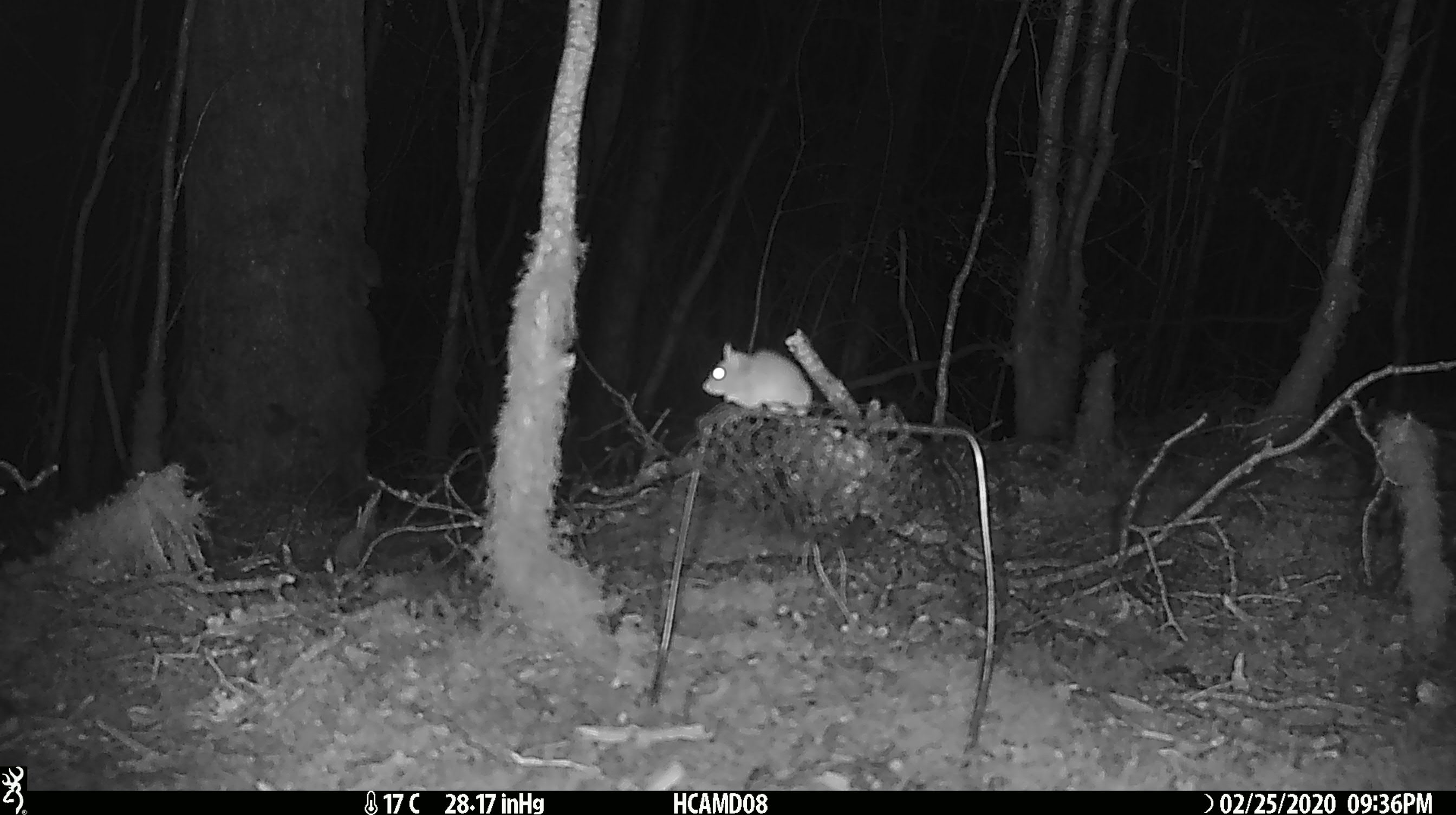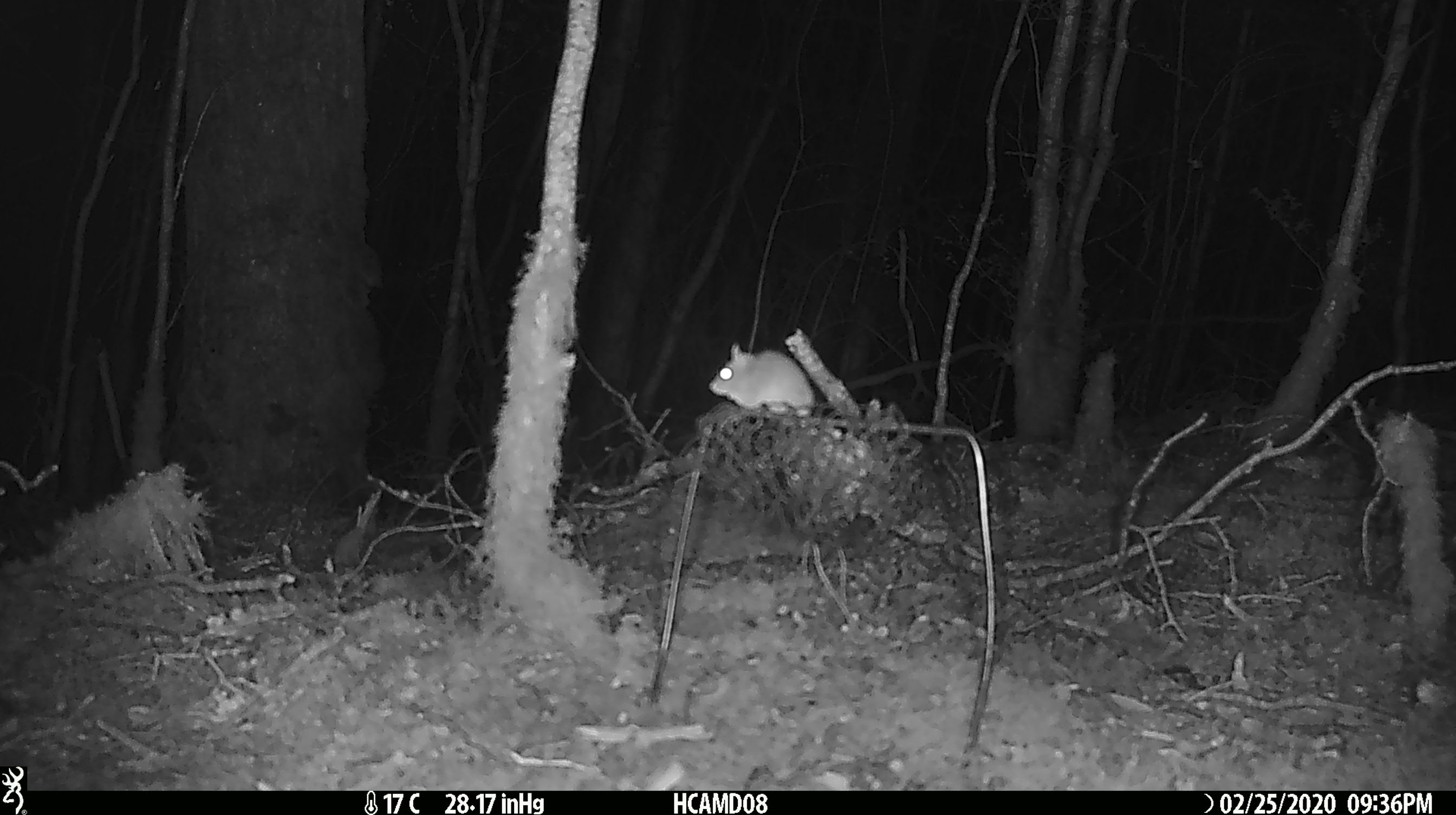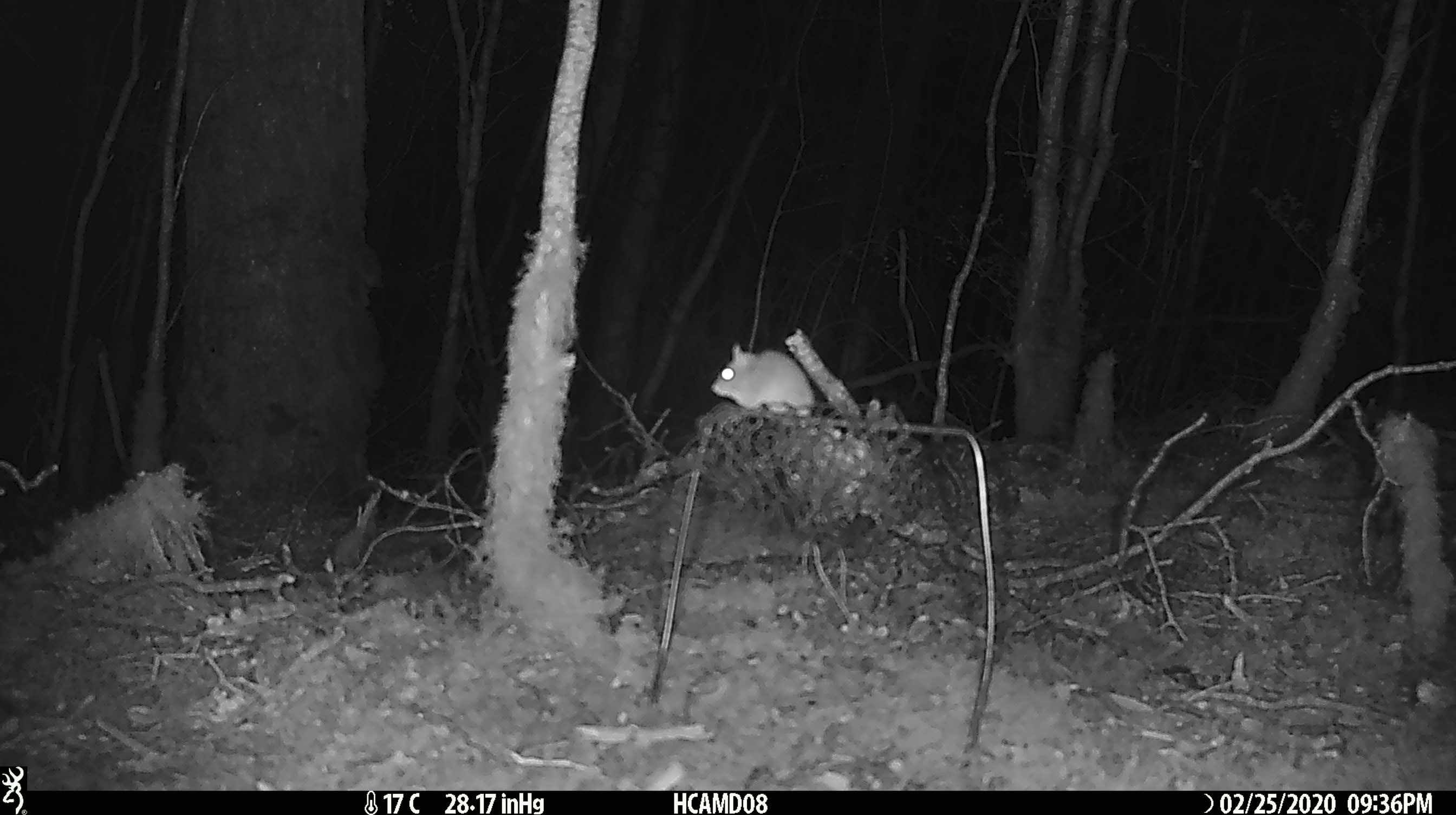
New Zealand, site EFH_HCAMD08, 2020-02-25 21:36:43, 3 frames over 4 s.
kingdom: Animalia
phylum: Chordata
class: Mammalia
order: Rodentia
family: Muridae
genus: Mus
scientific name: Mus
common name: mouse